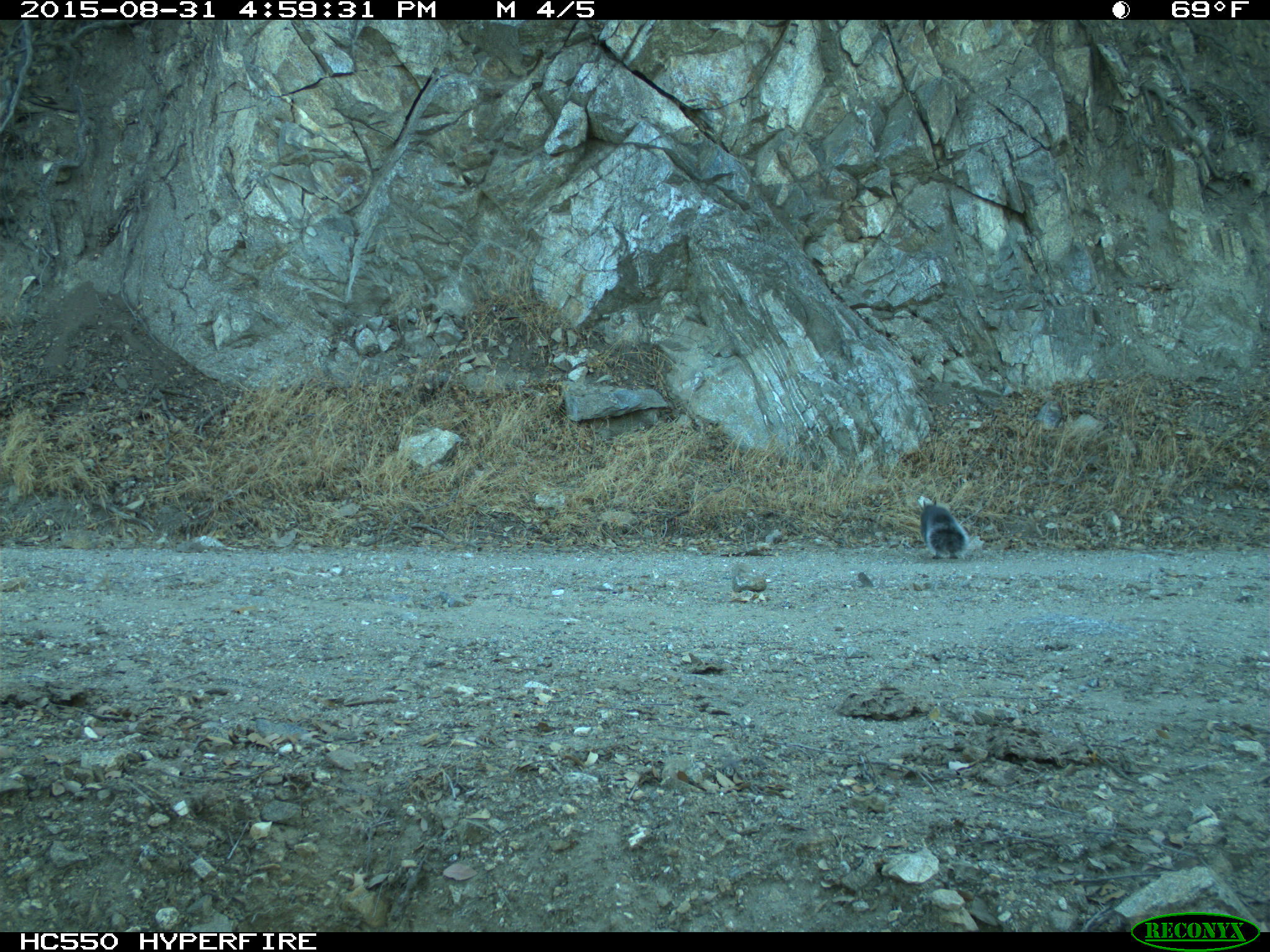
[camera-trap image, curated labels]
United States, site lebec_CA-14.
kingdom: Animalia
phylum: Chordata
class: Mammalia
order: Rodentia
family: Sciuridae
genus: Sciurus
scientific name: Sciurus carolinensis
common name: eastern gray squirrel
Sciurus carolinensis (eastern gray squirrel).